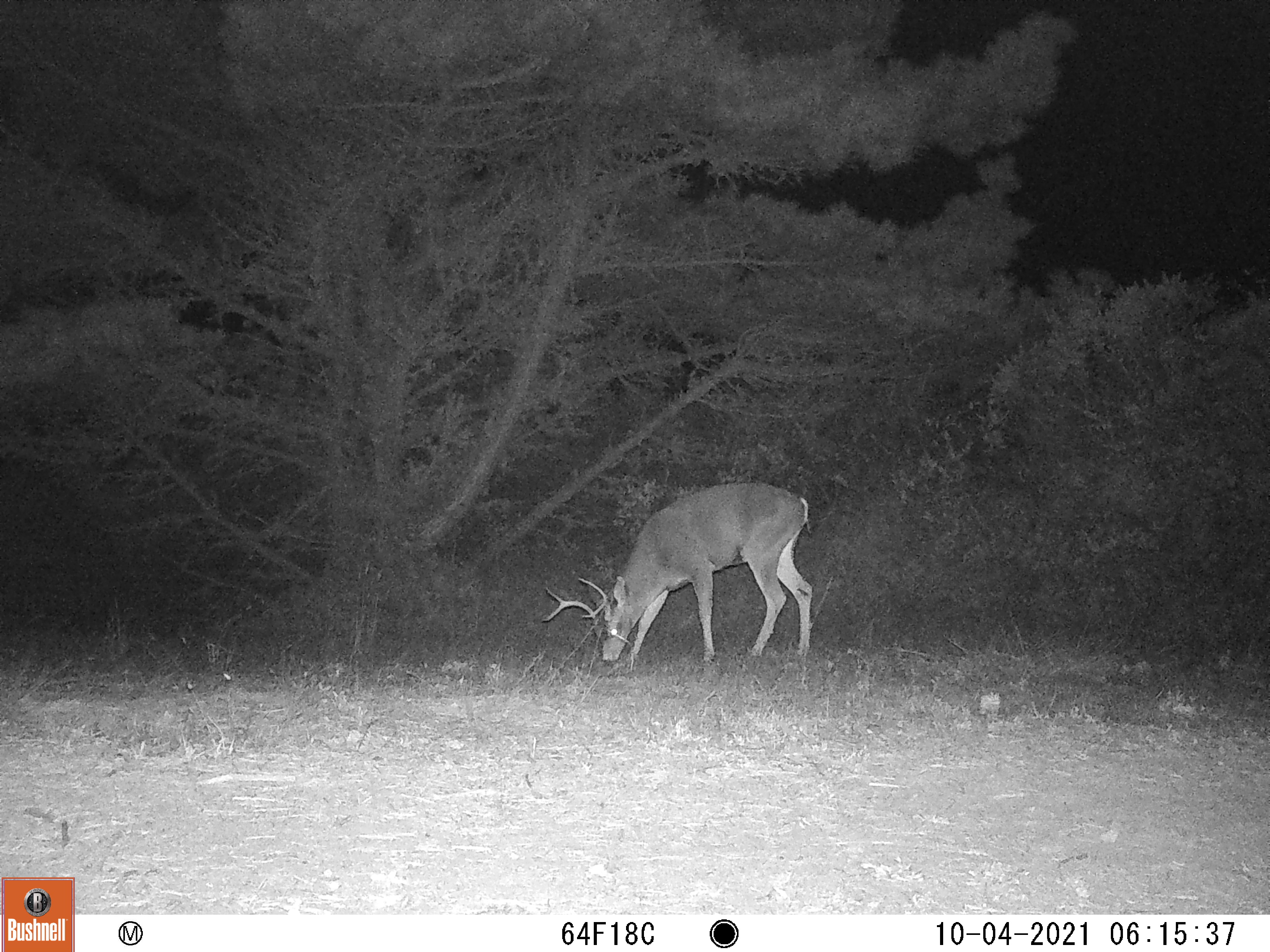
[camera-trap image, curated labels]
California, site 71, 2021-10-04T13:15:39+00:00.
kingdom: Animalia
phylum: Chordata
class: Mammalia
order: Artiodactyla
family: Cervidae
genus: Odocoileus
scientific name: Odocoileus hemionus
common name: mule deer